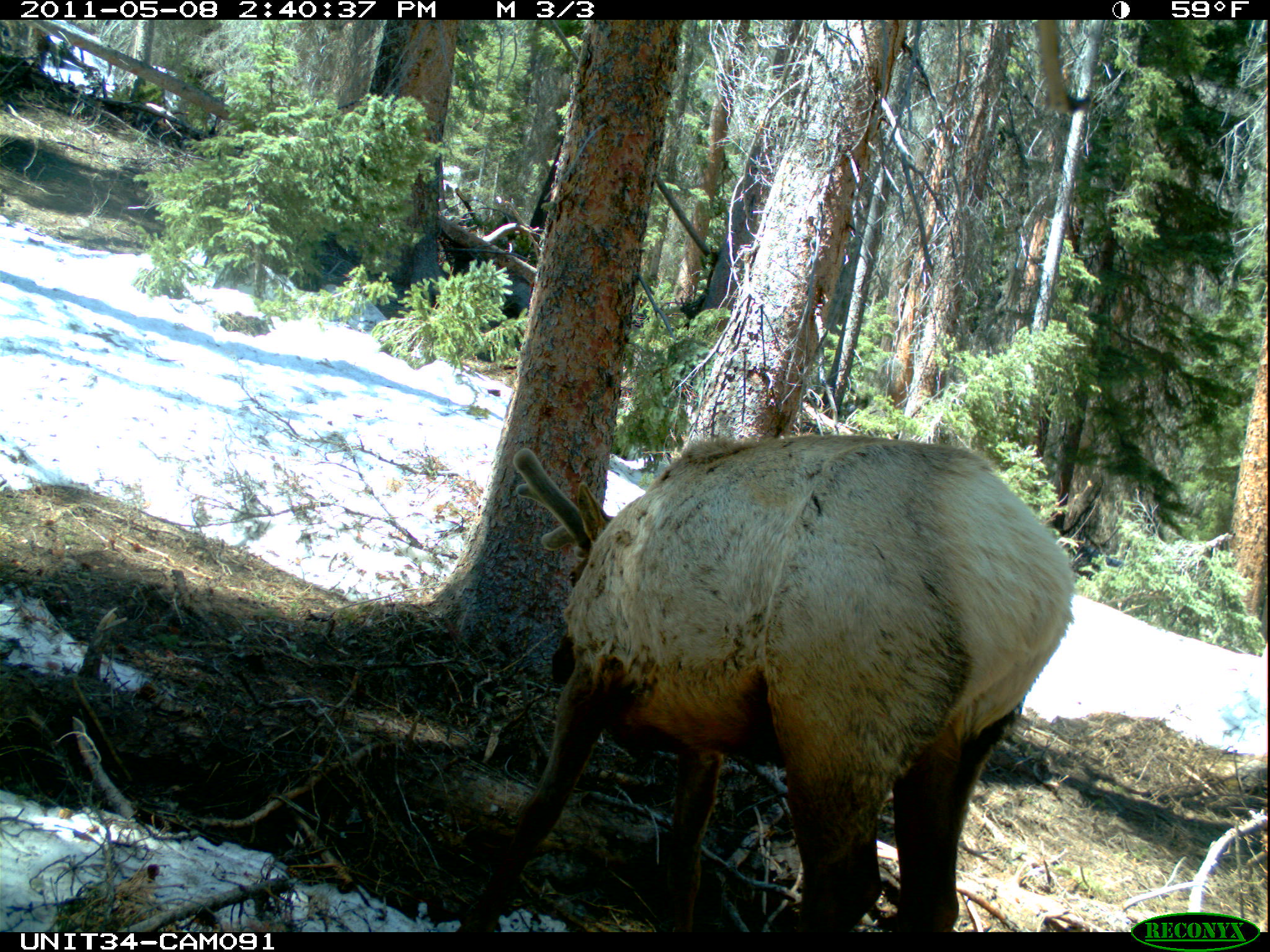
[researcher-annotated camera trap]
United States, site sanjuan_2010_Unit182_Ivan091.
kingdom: Animalia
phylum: Chordata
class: Mammalia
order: Artiodactyla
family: Cervidae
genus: Cervus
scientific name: Cervus elaphus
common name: red deer